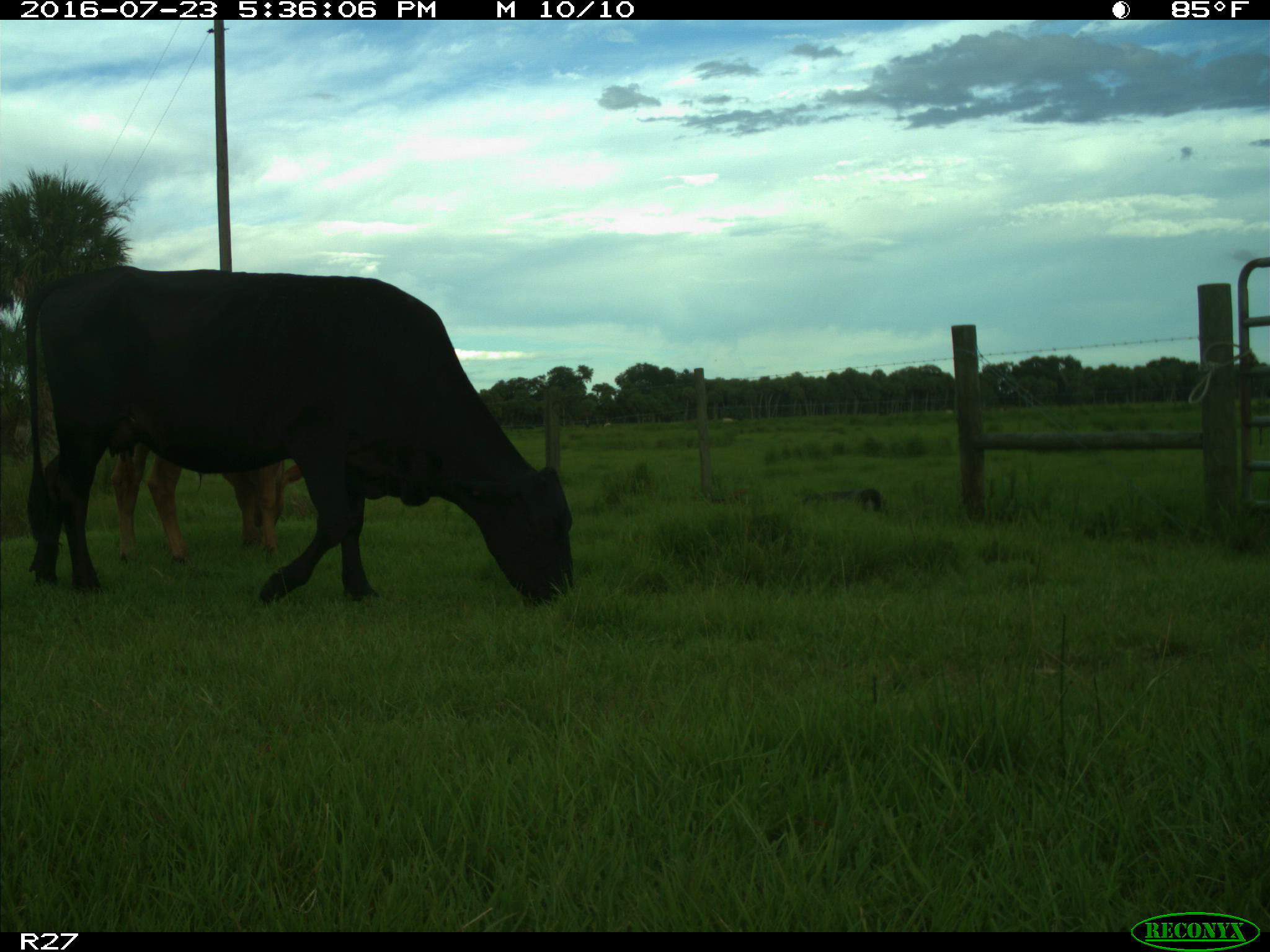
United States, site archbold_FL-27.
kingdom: Animalia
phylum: Chordata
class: Mammalia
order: Artiodactyla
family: Bovidae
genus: Bos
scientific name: Bos taurus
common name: domestic cow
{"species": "Bos taurus (domestic cow)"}